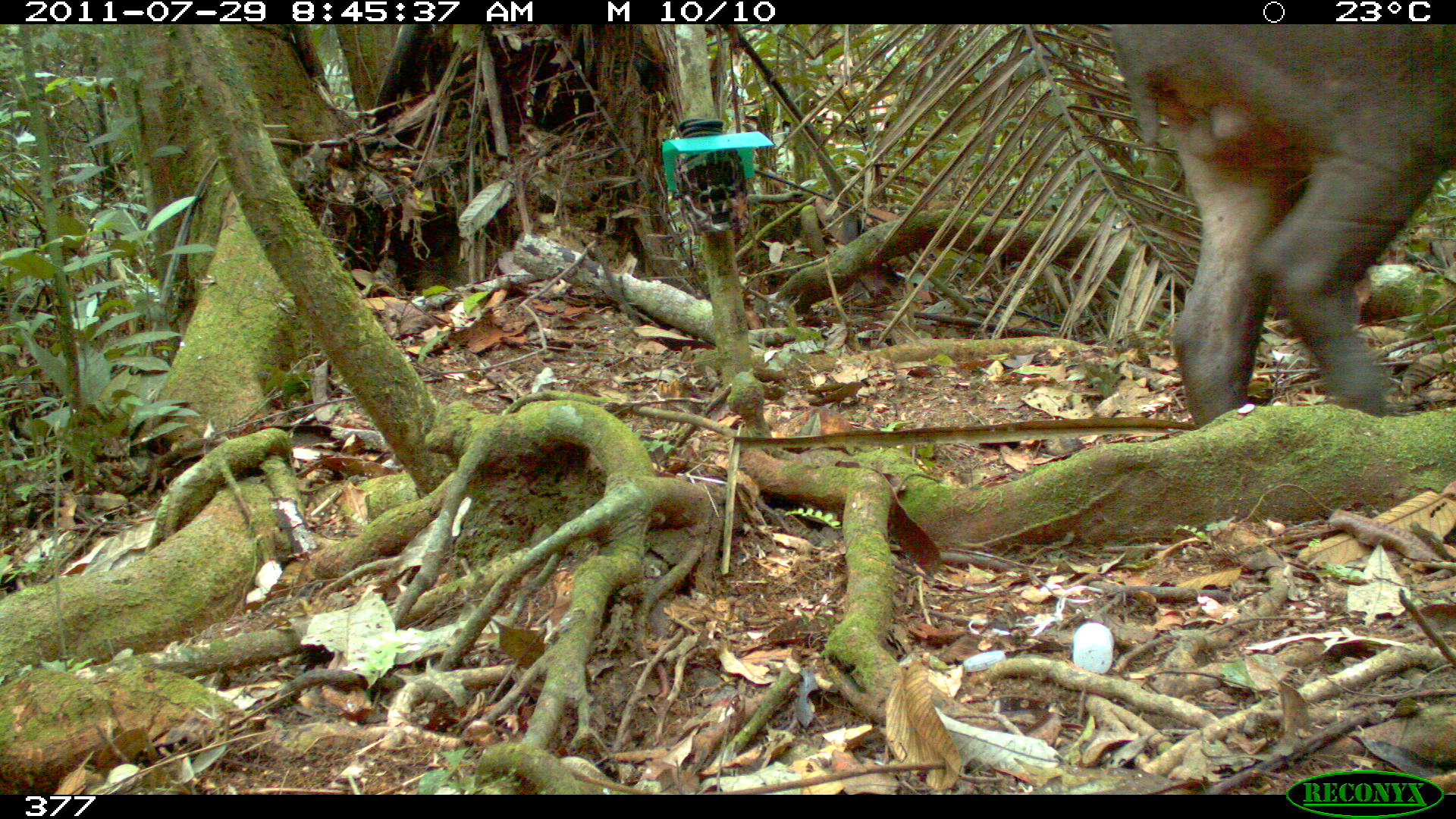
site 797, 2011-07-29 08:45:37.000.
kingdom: Animalia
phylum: Chordata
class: Mammalia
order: Perissodactyla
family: Tapiridae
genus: Tapirus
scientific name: Tapirus terrestris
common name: south american tapir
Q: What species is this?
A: Tapirus terrestris (south american tapir).